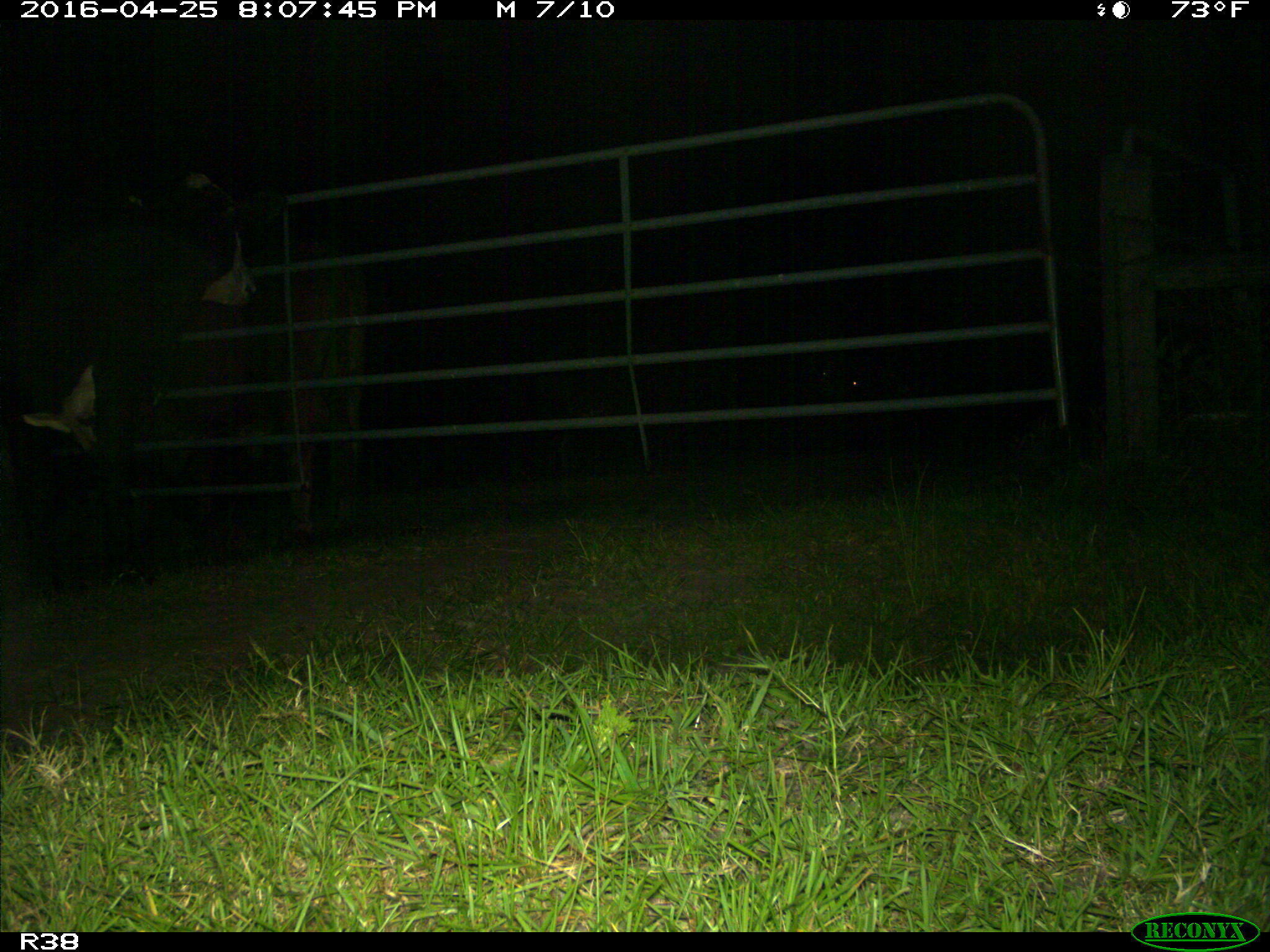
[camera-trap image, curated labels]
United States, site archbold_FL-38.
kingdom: Animalia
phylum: Chordata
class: Mammalia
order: Artiodactyla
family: Bovidae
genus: Bos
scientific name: Bos taurus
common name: domestic cow